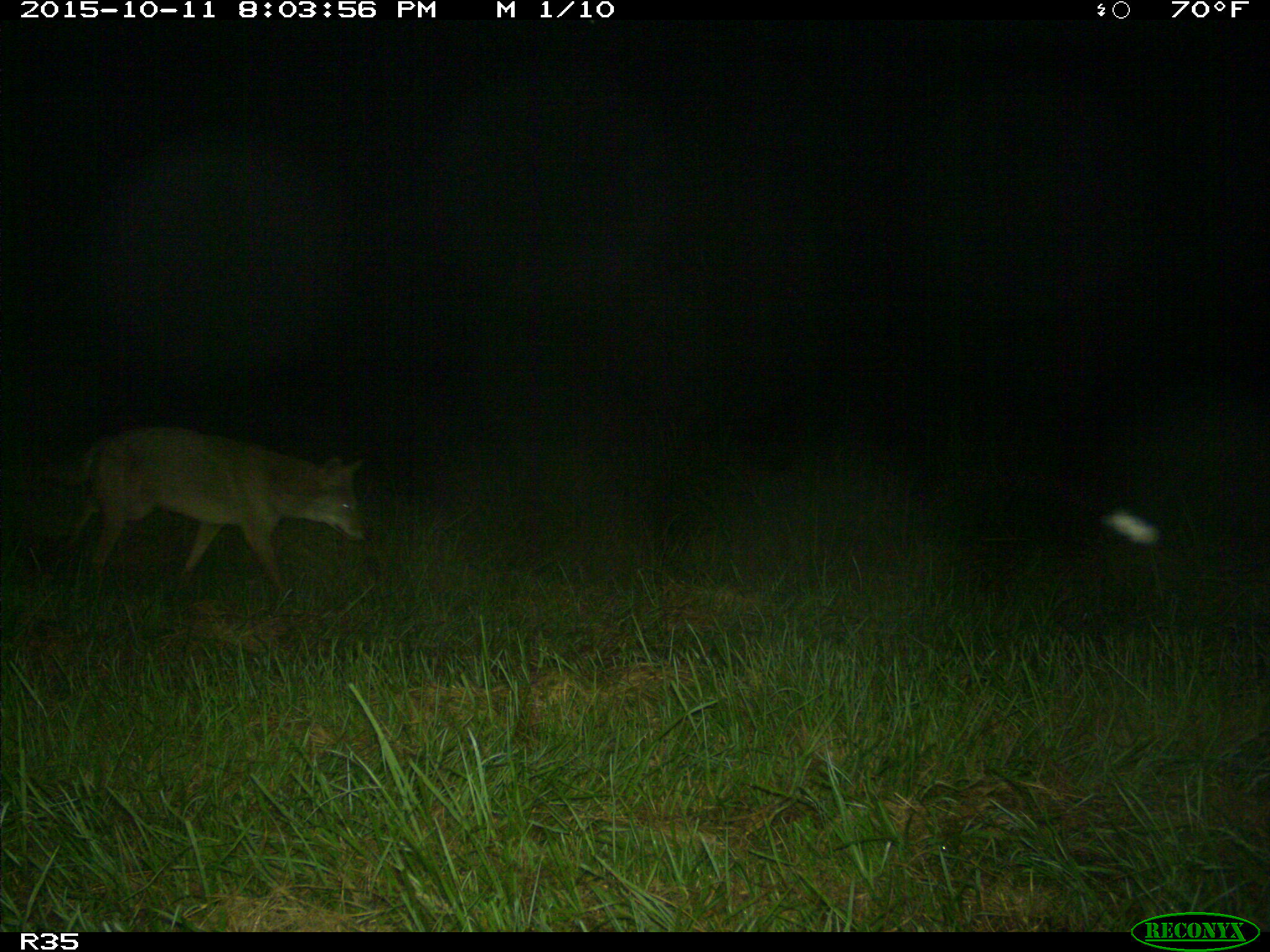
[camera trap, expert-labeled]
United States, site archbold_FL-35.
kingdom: Animalia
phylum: Chordata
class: Mammalia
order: Carnivora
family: Canidae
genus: Canis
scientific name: Canis latrans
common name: coyote